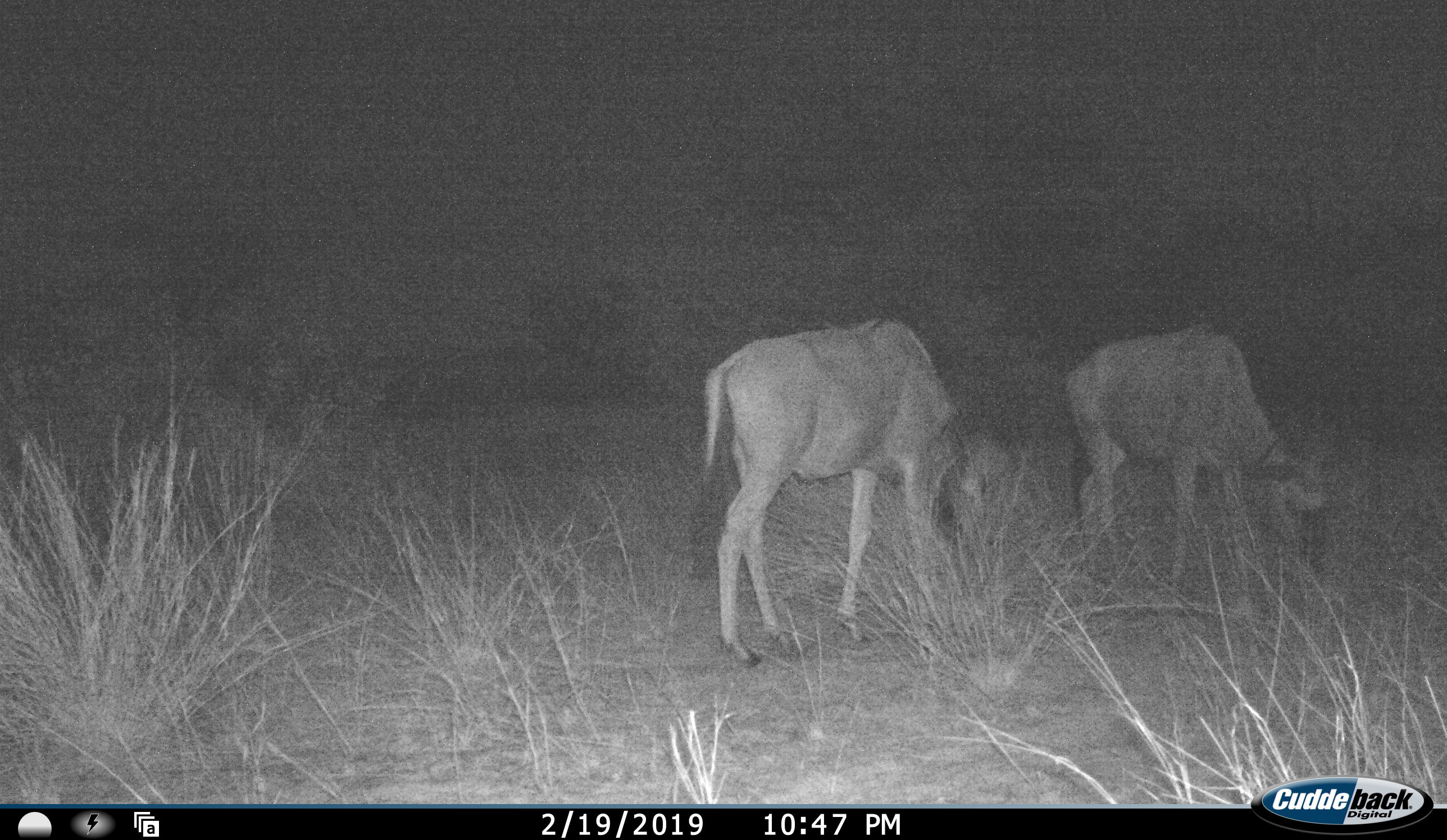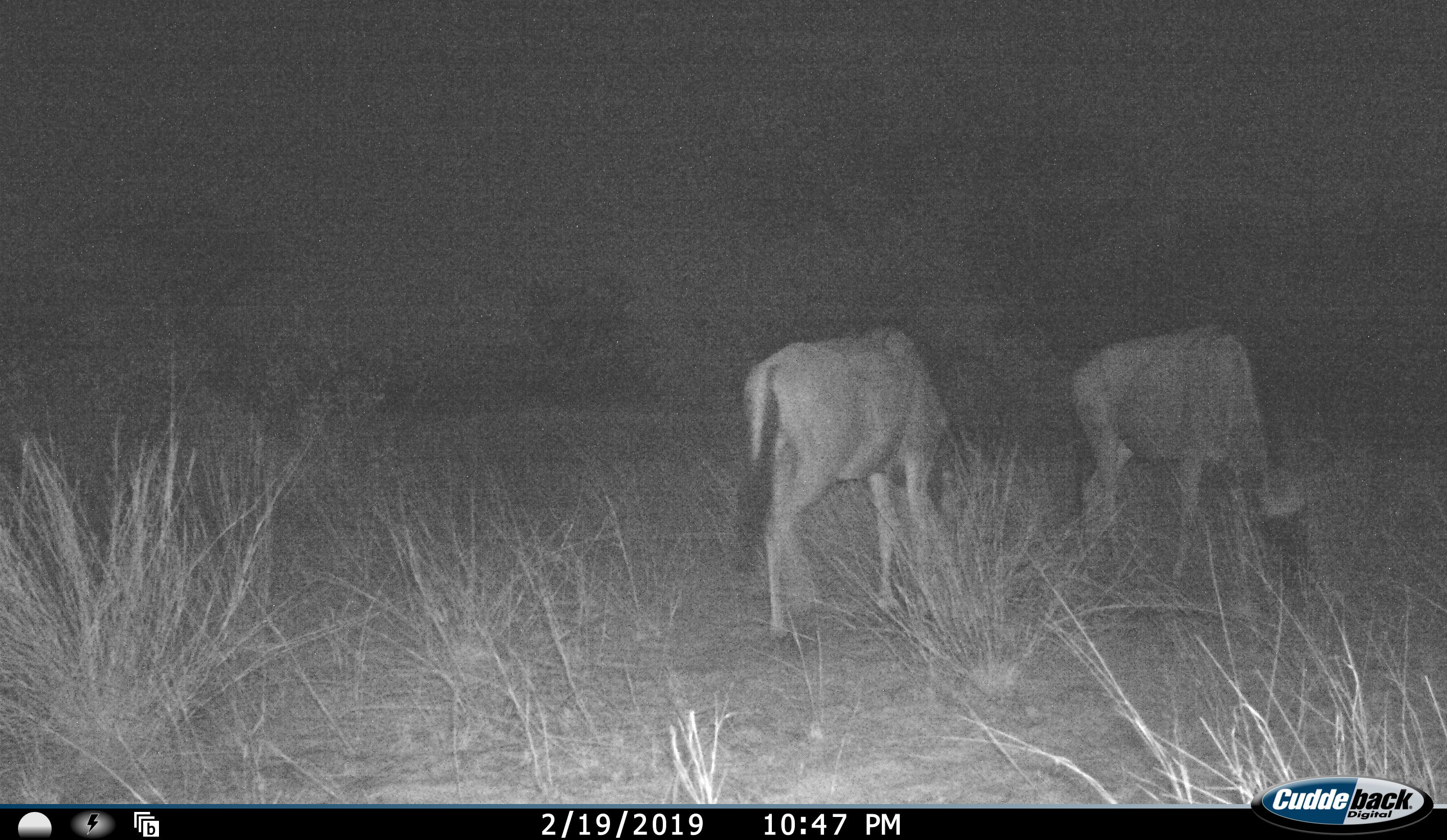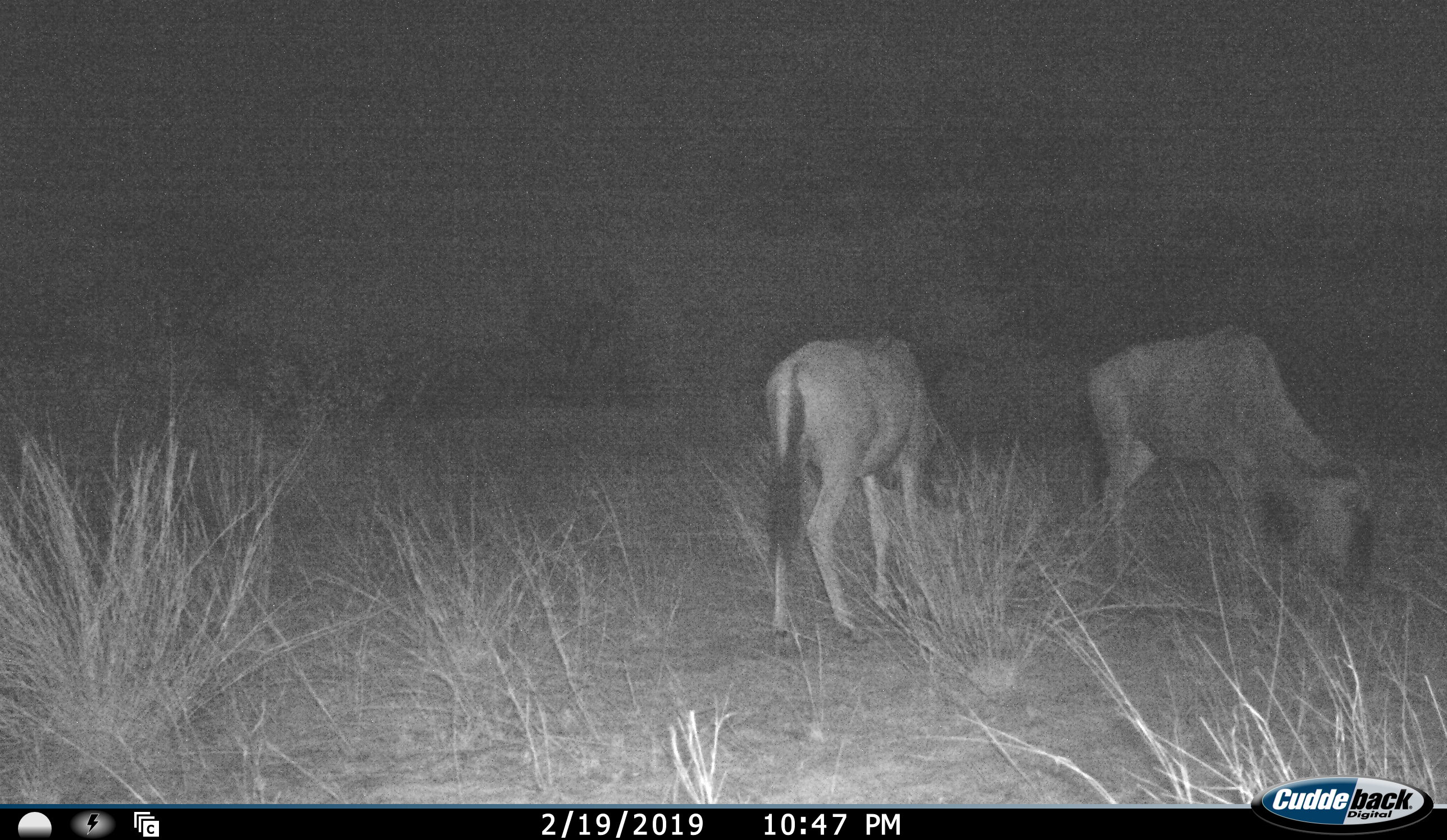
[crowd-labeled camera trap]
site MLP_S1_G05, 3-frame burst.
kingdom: Animalia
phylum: Chordata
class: Mammalia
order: Artiodactyla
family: Bovidae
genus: Connochaetes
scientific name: Connochaetes taurinus taurinus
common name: blue wildebeest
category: wildebeestblue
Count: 2.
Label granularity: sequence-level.